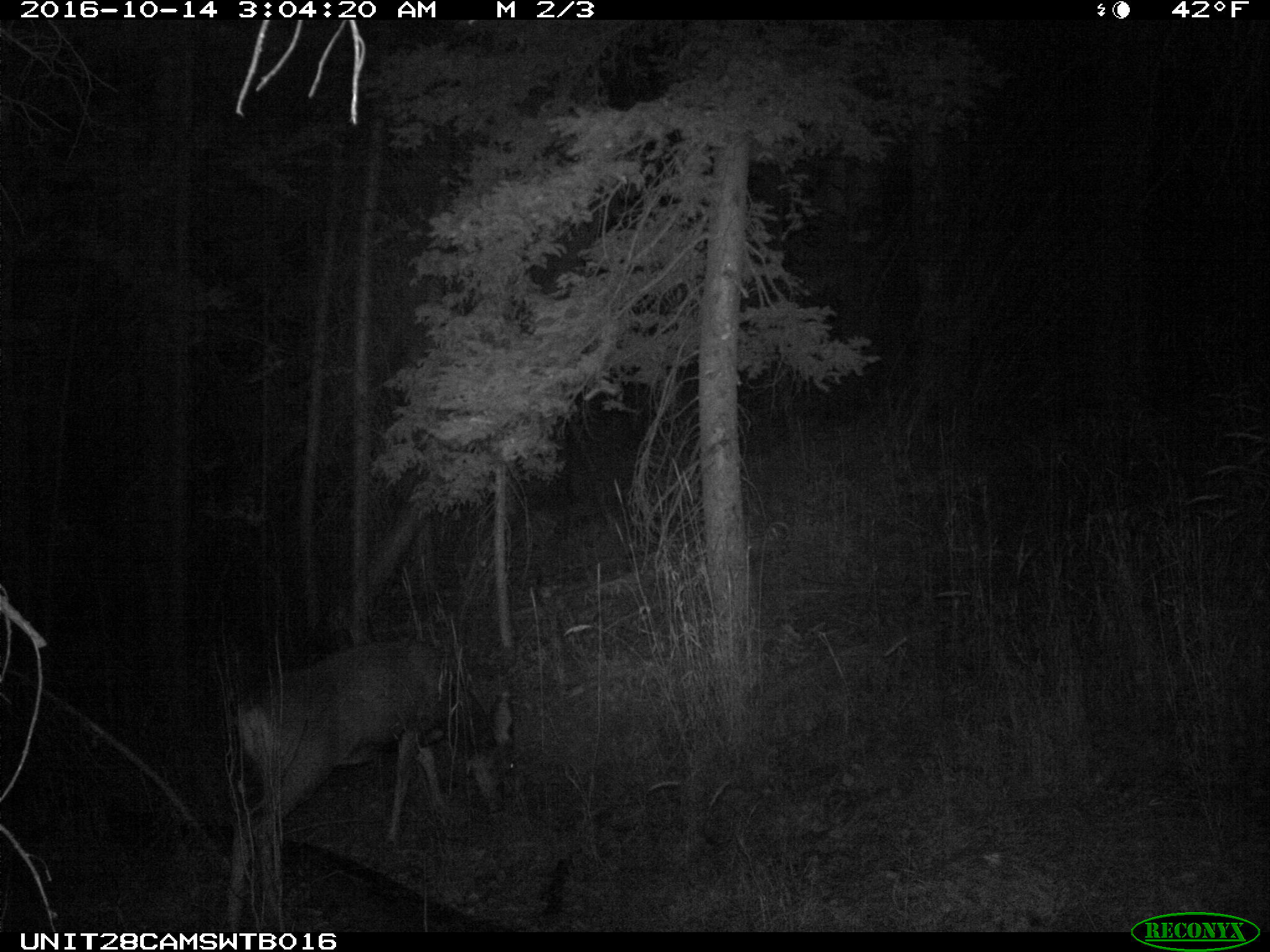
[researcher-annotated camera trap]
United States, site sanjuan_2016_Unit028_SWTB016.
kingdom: Animalia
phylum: Chordata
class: Mammalia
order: Artiodactyla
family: Cervidae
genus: Odocoileus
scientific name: Odocoileus hemionus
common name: mule deer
Odocoileus hemionus (mule deer).